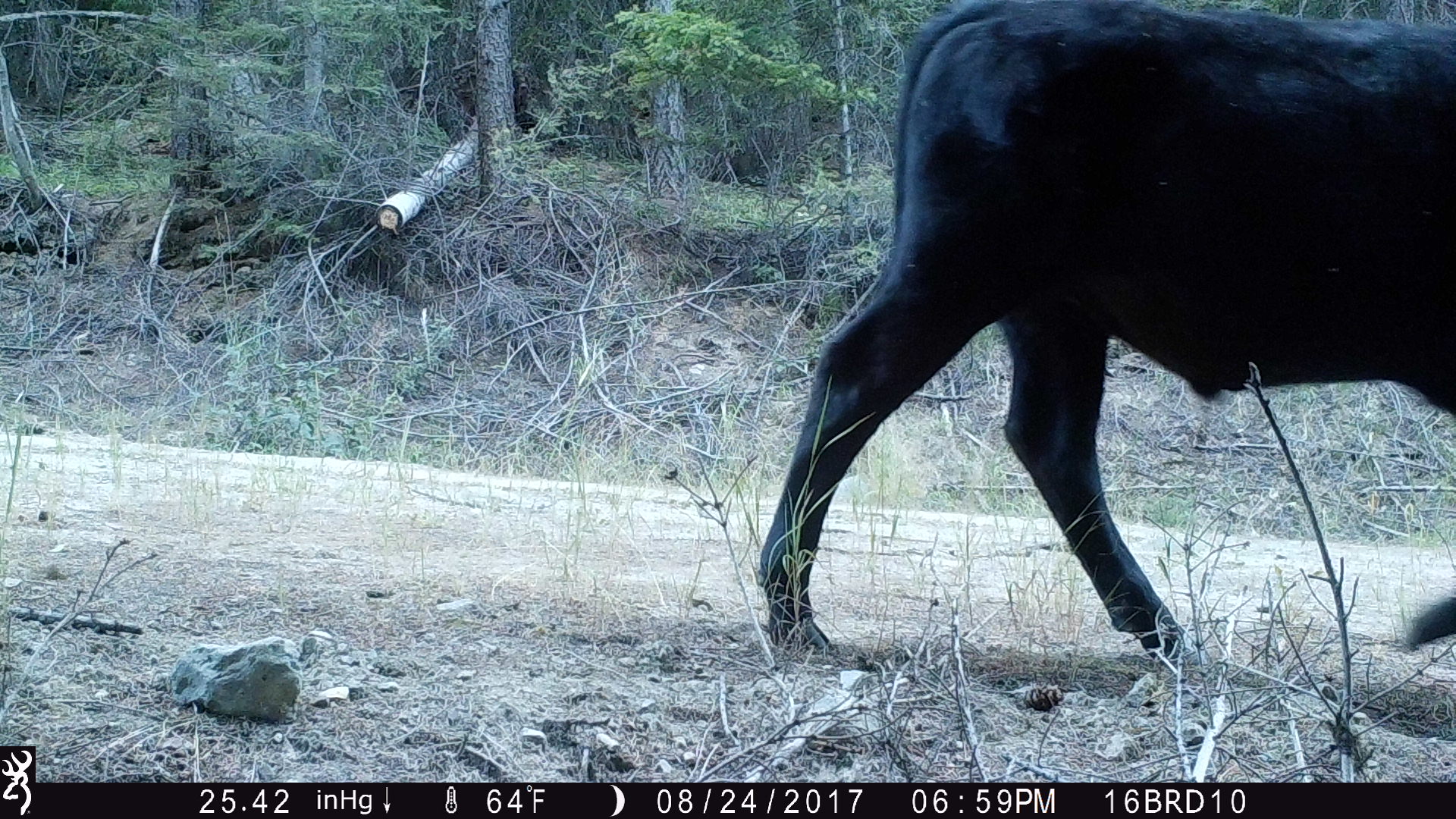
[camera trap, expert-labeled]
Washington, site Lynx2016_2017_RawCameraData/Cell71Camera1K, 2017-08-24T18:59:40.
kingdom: Animalia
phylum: Chordata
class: Mammalia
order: Artiodactyla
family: Bovidae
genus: Bos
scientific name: Bos taurus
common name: domestic cattle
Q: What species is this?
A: Domestic cattle (Bos taurus).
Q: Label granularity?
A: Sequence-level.